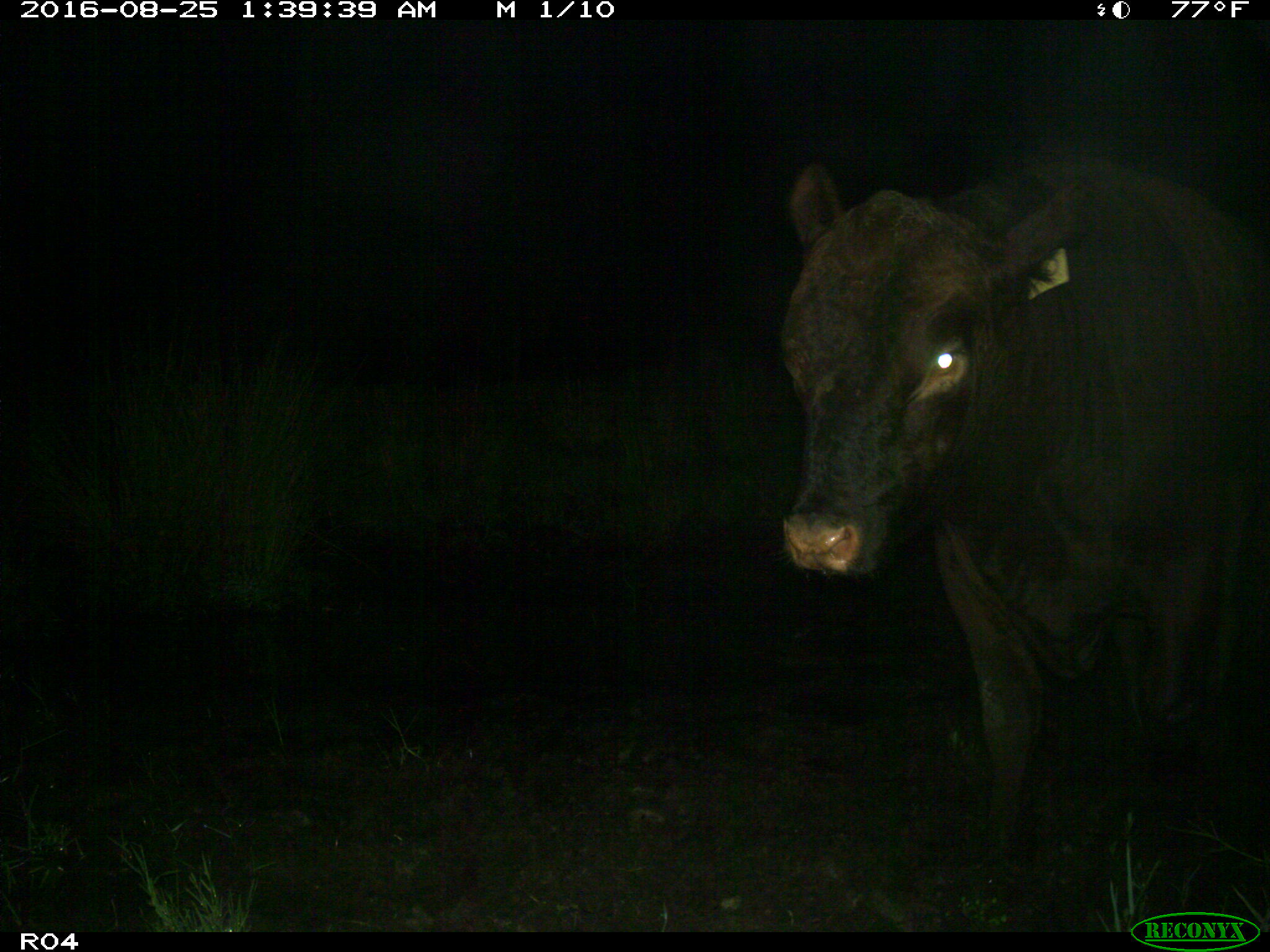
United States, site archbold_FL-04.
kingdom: Animalia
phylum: Chordata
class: Mammalia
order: Artiodactyla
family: Bovidae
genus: Bos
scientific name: Bos taurus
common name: domestic cow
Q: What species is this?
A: Bos taurus (domestic cow).